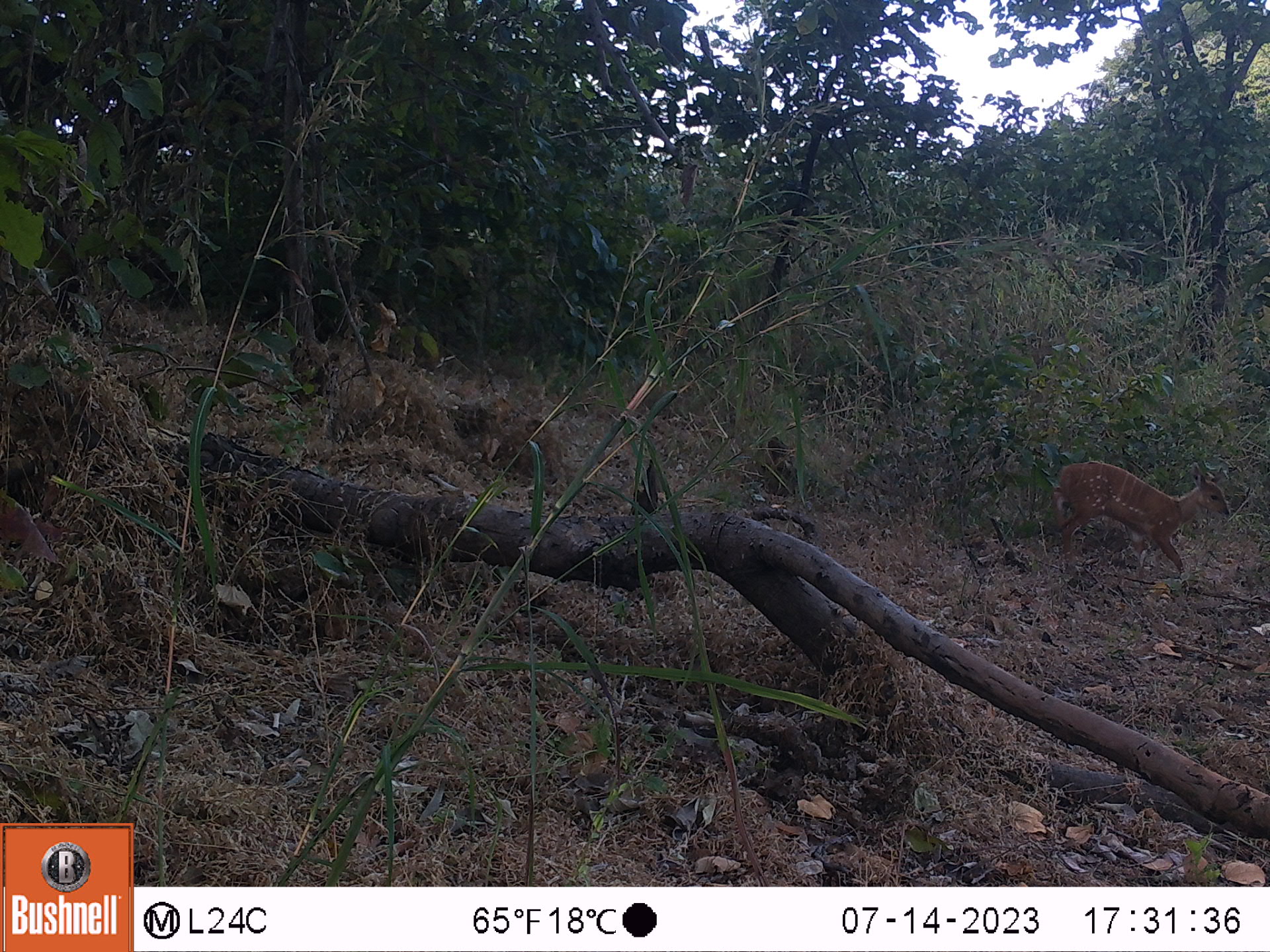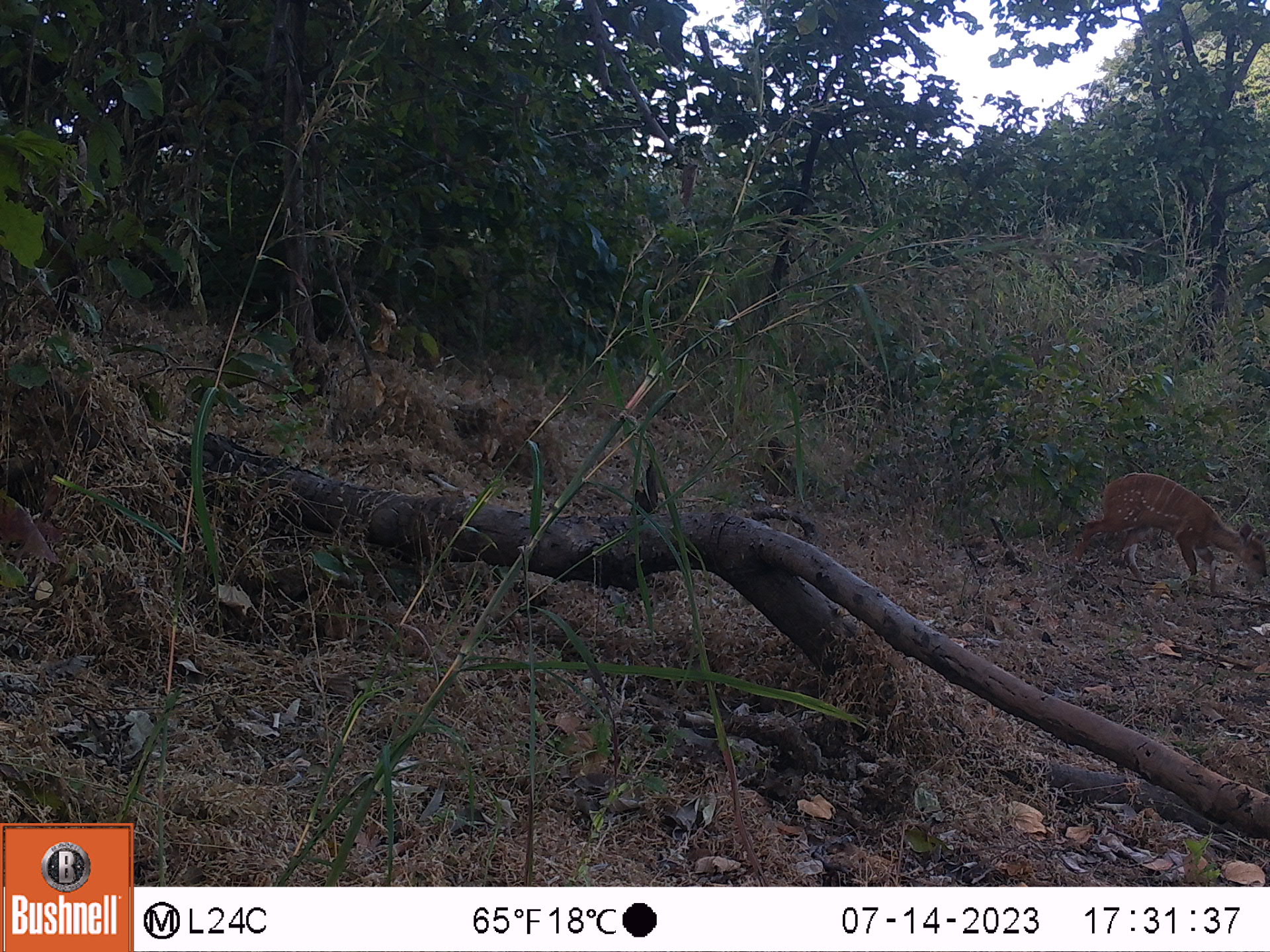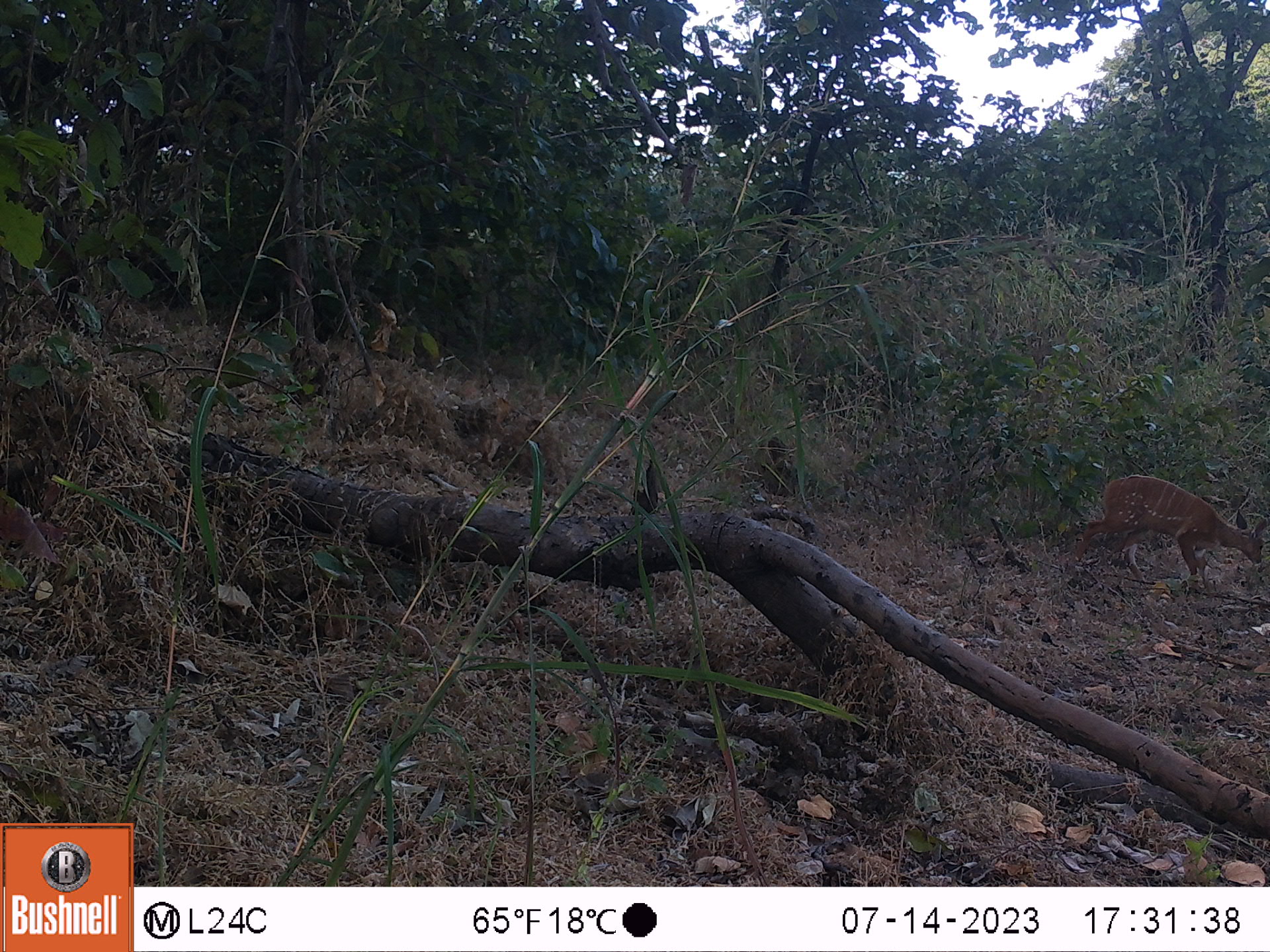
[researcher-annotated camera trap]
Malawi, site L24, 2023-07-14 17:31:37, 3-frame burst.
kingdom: Animalia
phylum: Chordata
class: Mammalia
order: Artiodactyla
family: Bovidae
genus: Tragelaphus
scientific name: Tragelaphus sylvaticus sylvaticus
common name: cape bushbuck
Cape bushbuck (Tragelaphus sylvaticus sylvaticus), count 1.